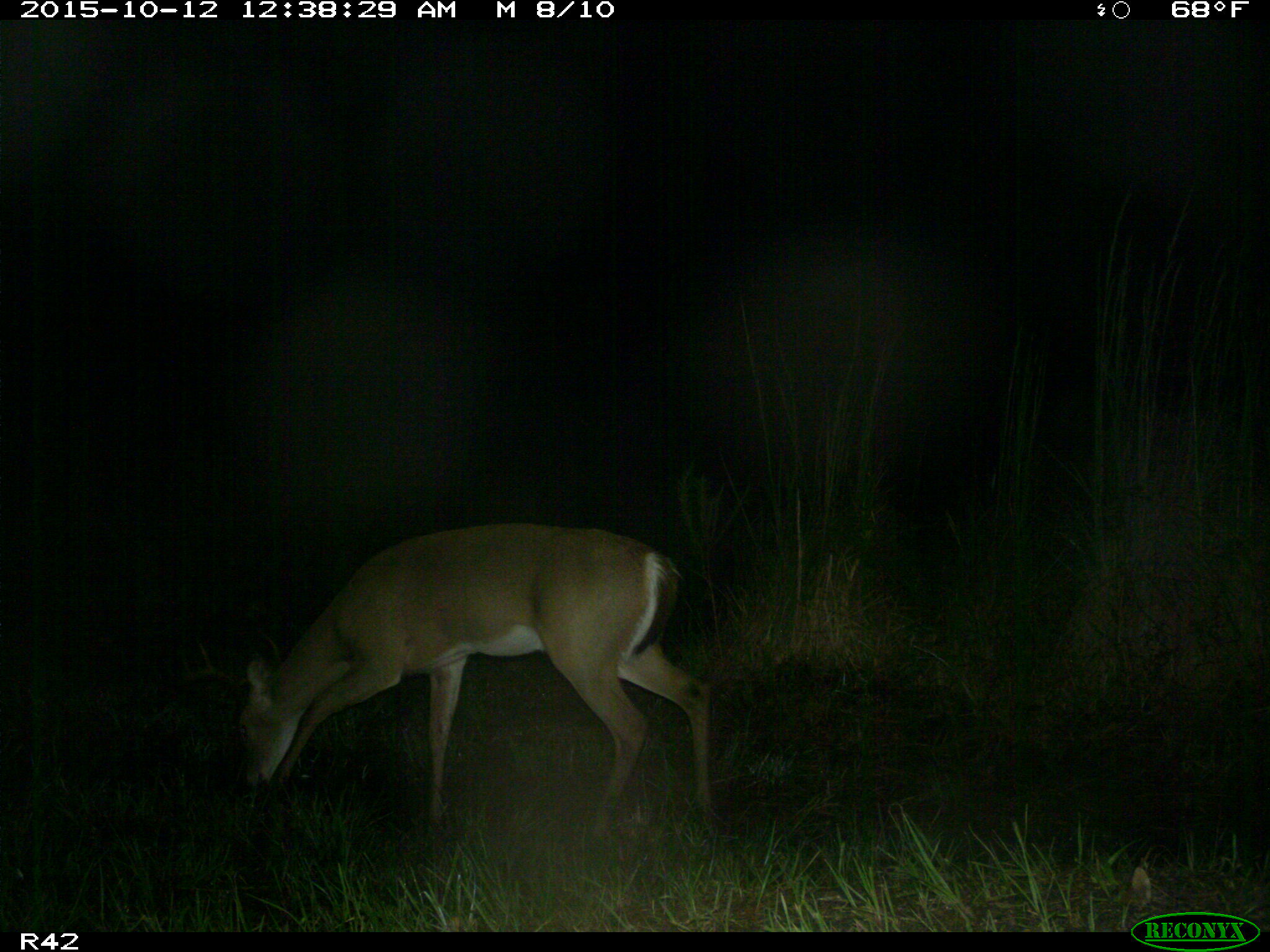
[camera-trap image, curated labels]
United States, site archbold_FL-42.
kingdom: Animalia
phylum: Chordata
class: Mammalia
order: Artiodactyla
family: Cervidae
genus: Odocoileus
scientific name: Odocoileus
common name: deer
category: unidentified deer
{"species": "unidentified deer (deer) (Odocoileus)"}